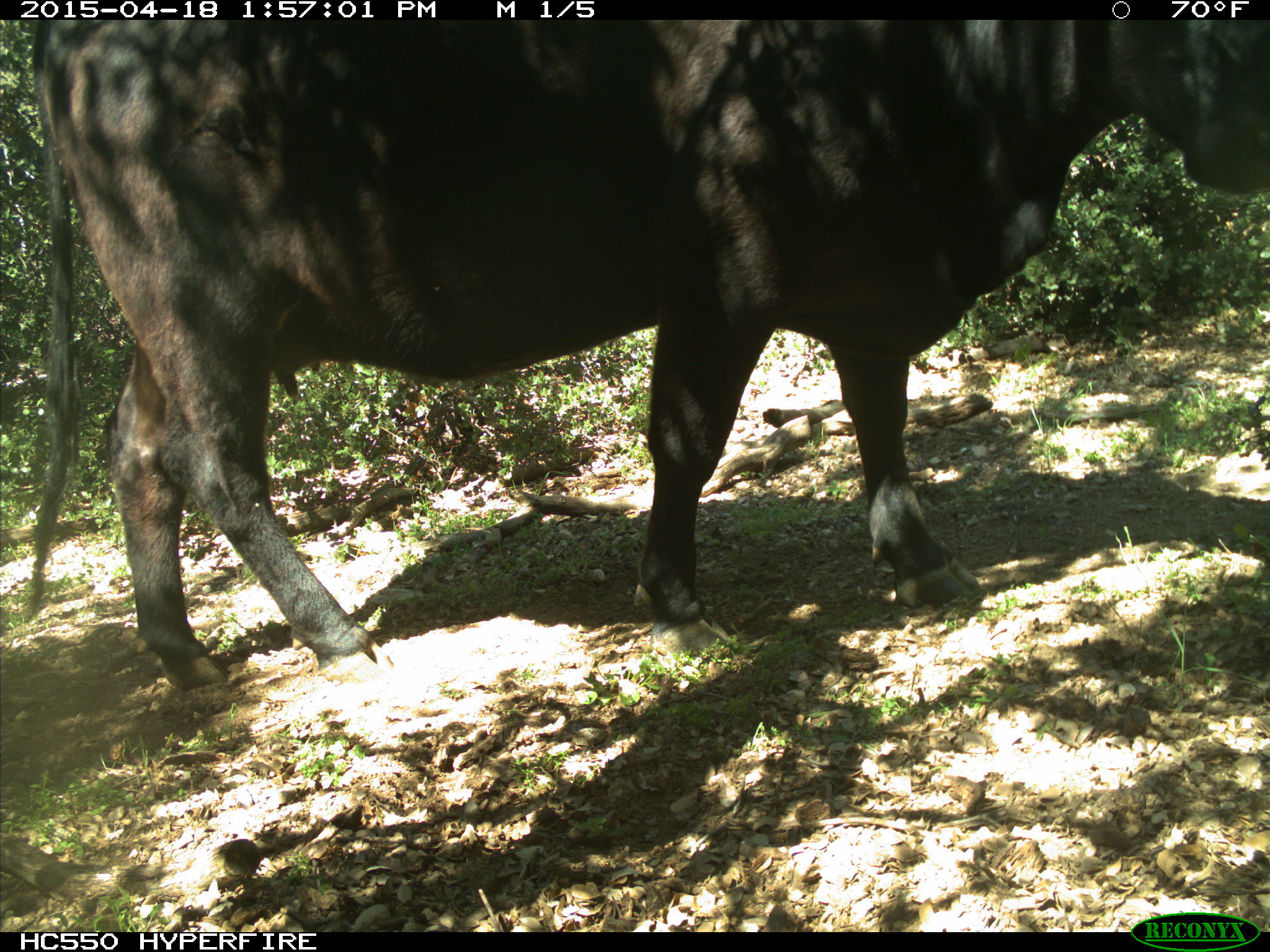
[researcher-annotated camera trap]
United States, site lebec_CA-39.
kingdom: Animalia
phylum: Chordata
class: Mammalia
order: Artiodactyla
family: Bovidae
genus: Bos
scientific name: Bos taurus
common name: domestic cow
Bos taurus (domestic cow).